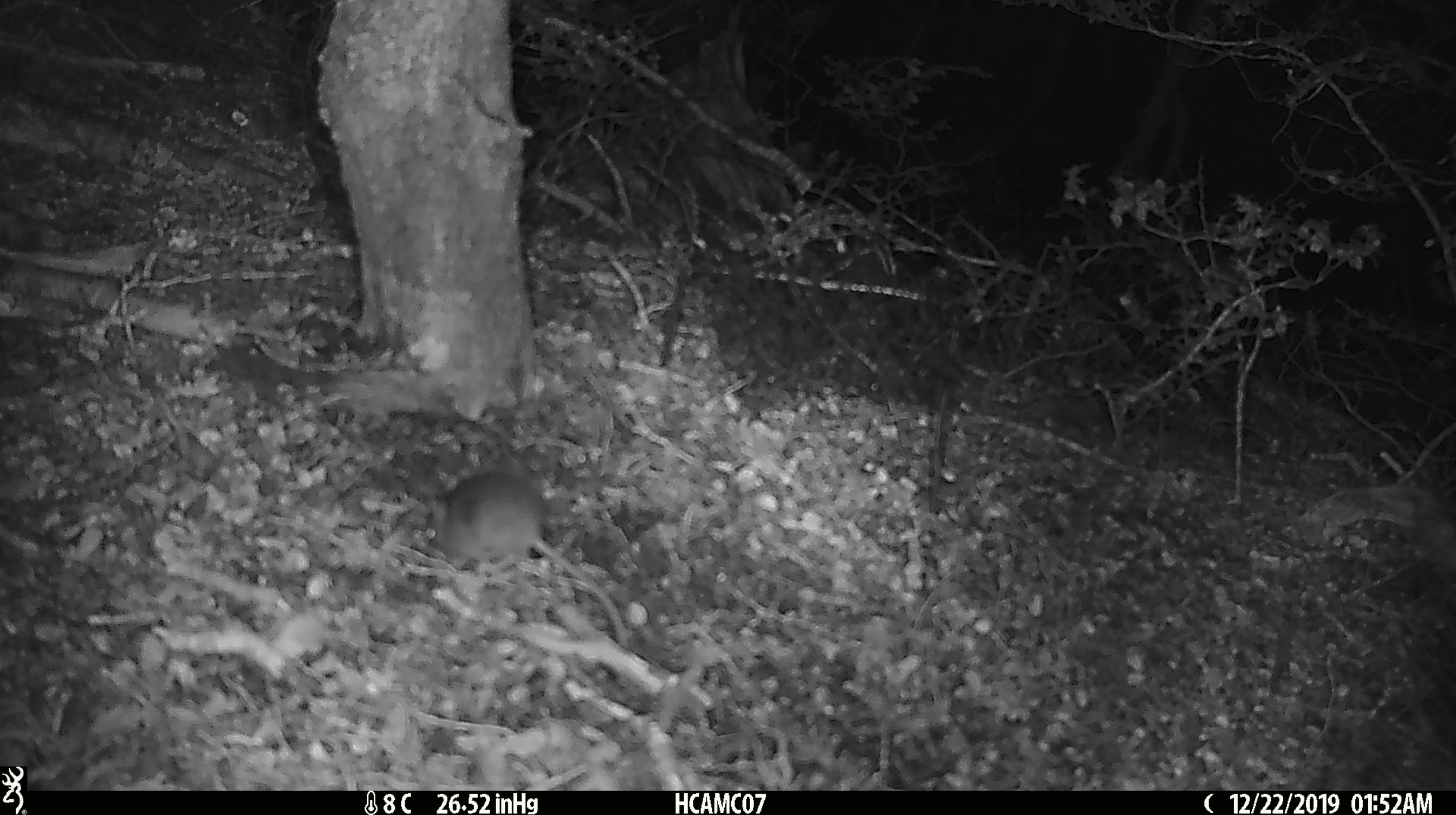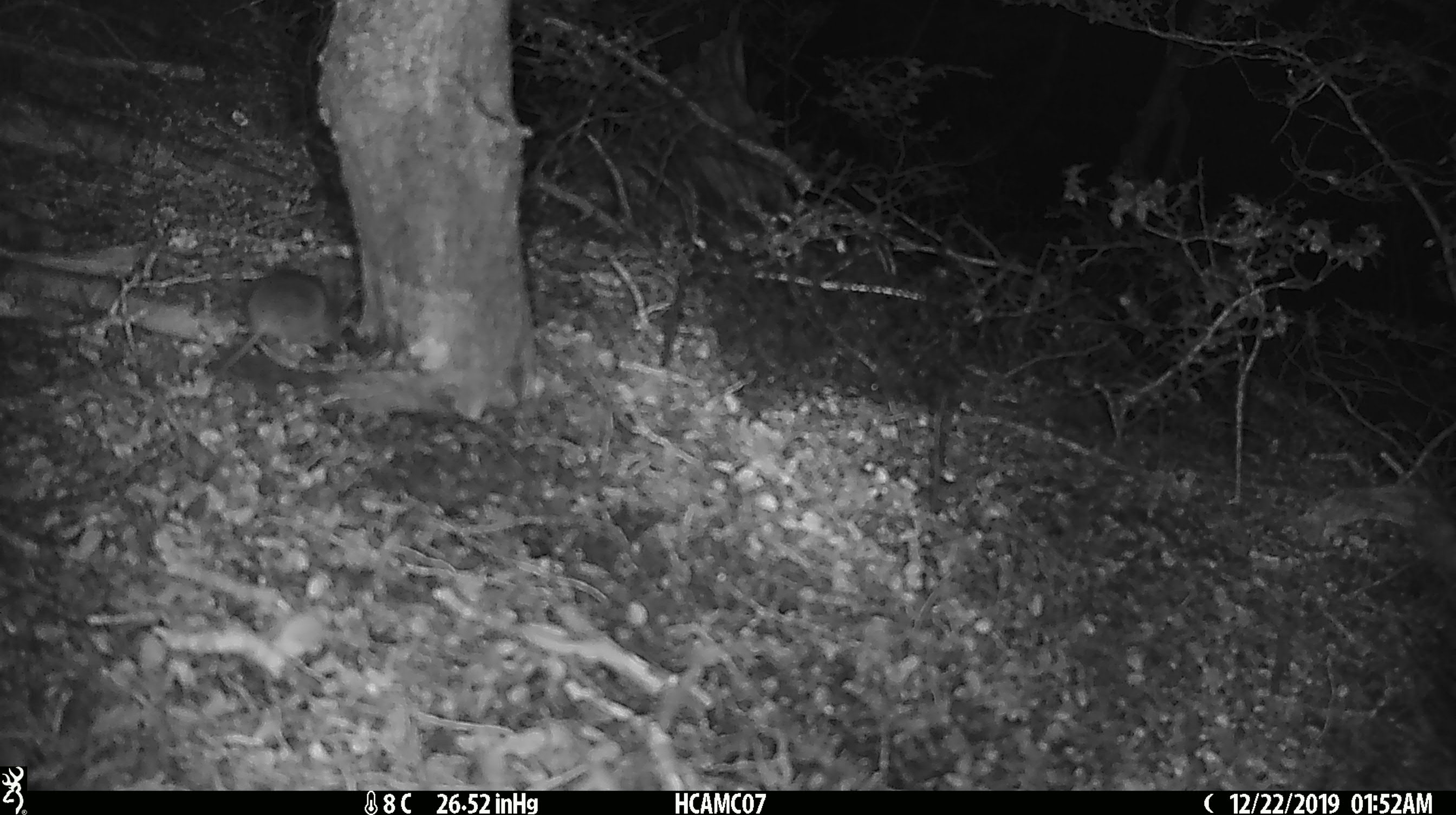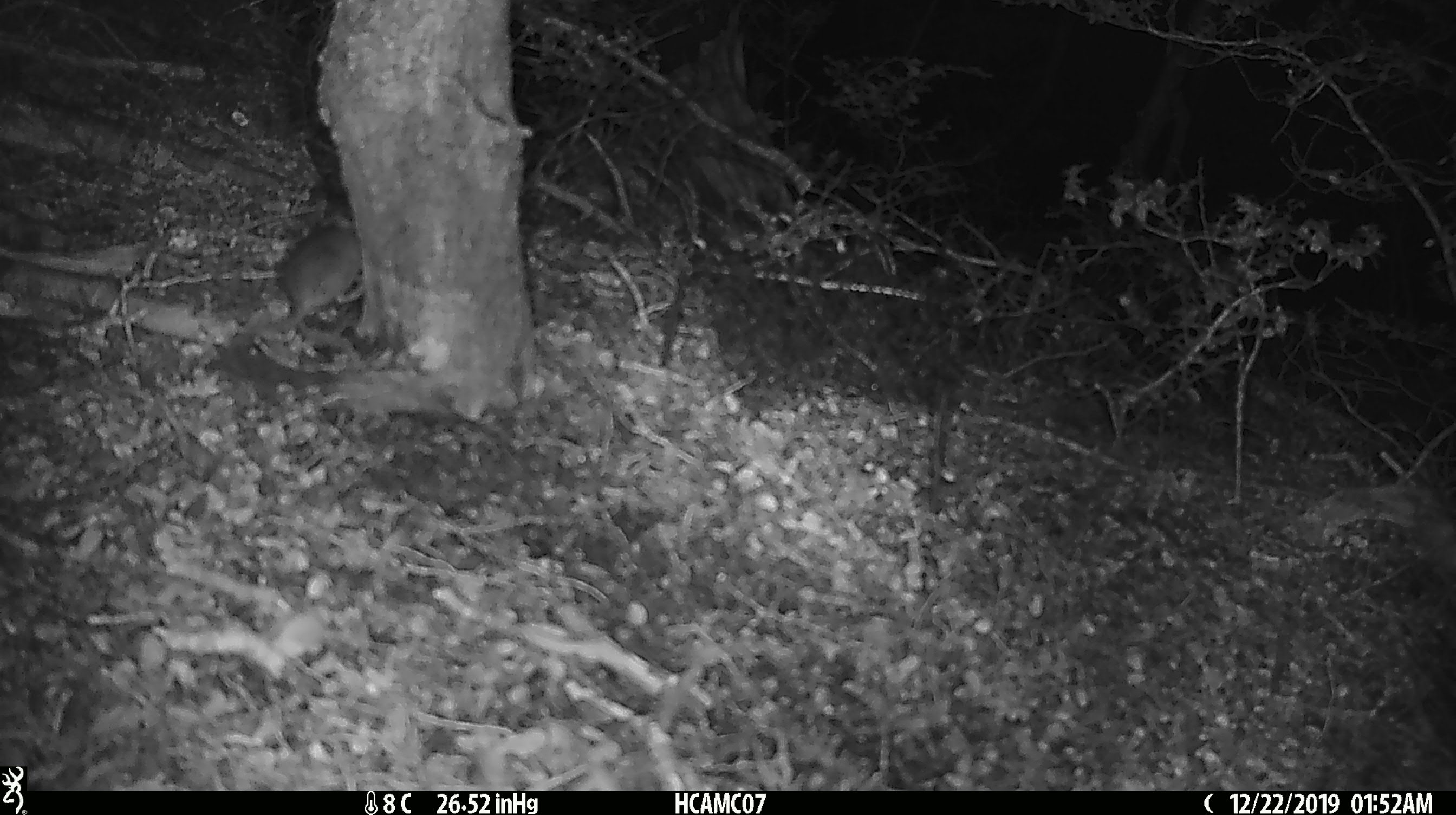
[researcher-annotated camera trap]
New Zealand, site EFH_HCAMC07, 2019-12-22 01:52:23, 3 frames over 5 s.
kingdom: Animalia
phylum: Chordata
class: Mammalia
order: Rodentia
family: Muridae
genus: Mus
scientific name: Mus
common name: mouse